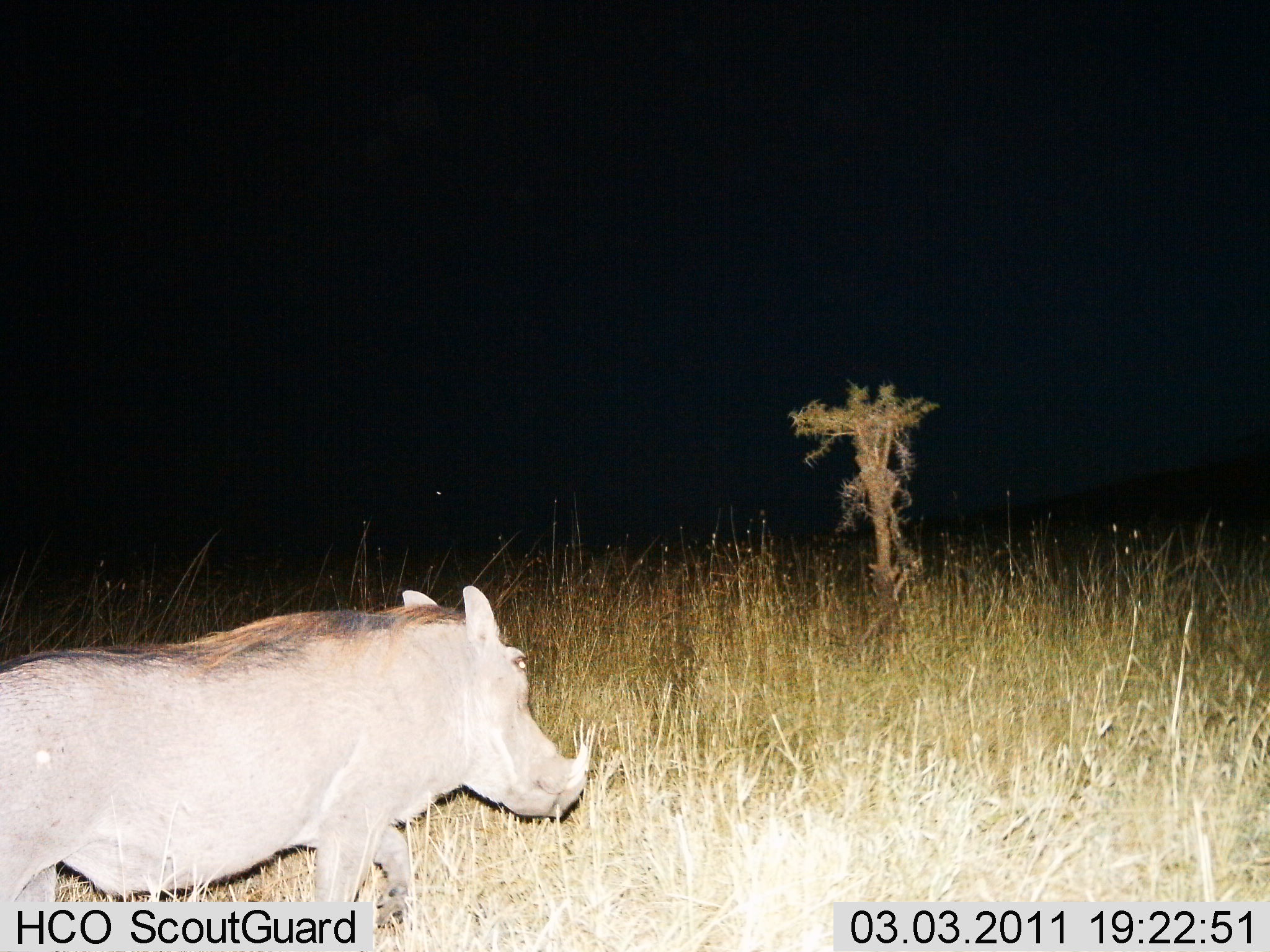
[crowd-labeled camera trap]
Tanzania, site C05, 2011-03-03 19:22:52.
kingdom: Animalia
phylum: Chordata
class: Mammalia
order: Artiodactyla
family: Suidae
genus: Phacochoerus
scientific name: Phacochoerus africanus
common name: warthog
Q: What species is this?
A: Warthog (Phacochoerus africanus).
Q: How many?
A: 1.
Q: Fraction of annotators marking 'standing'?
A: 9%.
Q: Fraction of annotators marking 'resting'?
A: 0%.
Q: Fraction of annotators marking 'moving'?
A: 100%.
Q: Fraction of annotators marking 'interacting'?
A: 0%.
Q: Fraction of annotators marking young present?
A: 0%.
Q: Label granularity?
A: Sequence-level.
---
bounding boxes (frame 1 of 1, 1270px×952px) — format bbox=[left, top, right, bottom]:
animal: bbox=[1, 585, 592, 952]